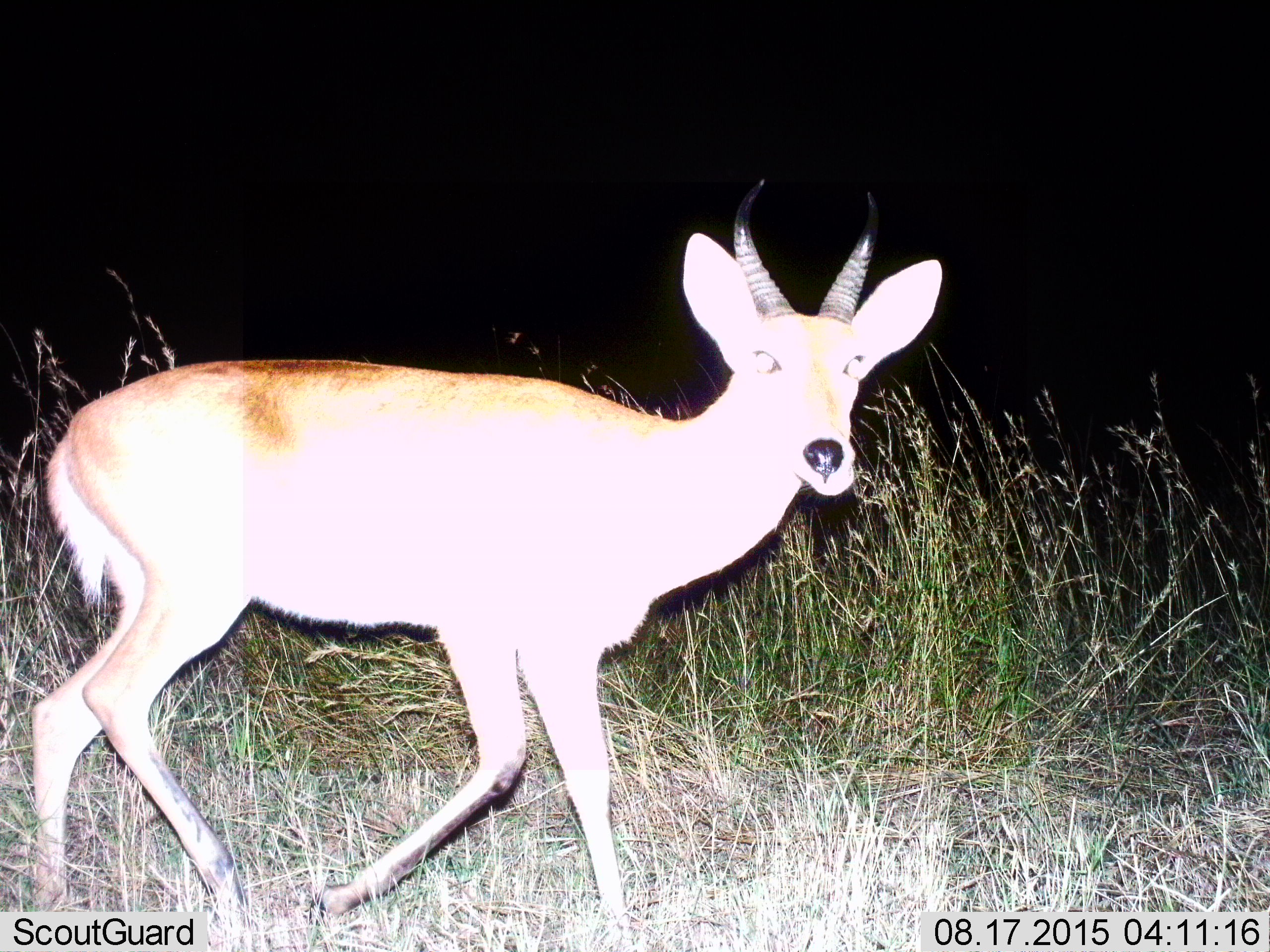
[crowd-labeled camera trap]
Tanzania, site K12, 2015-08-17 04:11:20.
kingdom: Animalia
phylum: Chordata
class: Mammalia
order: Artiodactyla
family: Bovidae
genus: Redunca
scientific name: Redunca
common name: reedbuck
Reedbuck (Redunca), count 1. Behavior (volunteer vote fractions): standing 40%, resting 0%, moving 60%, interacting 0%. Young present (vote fraction): 0%. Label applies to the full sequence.